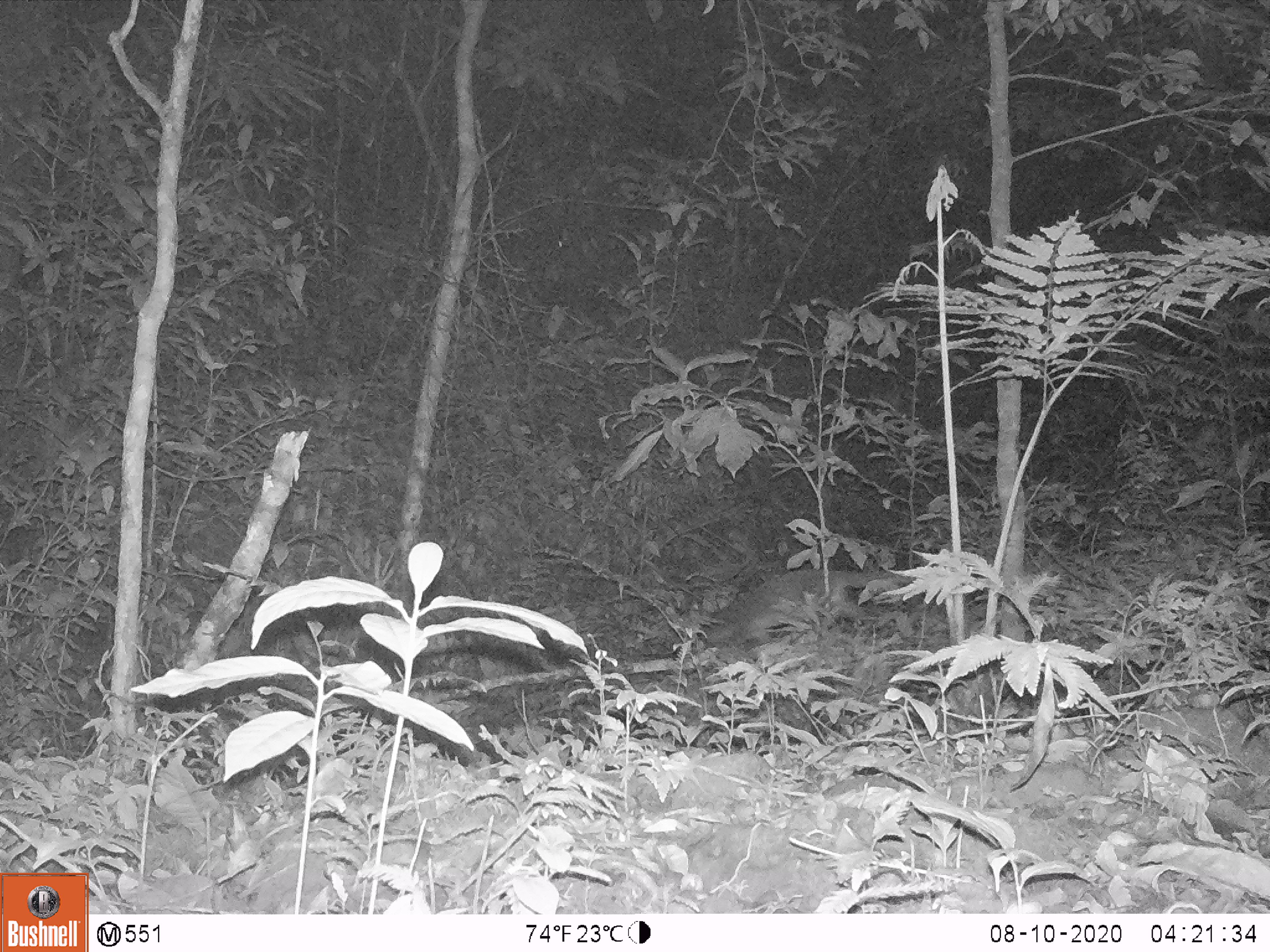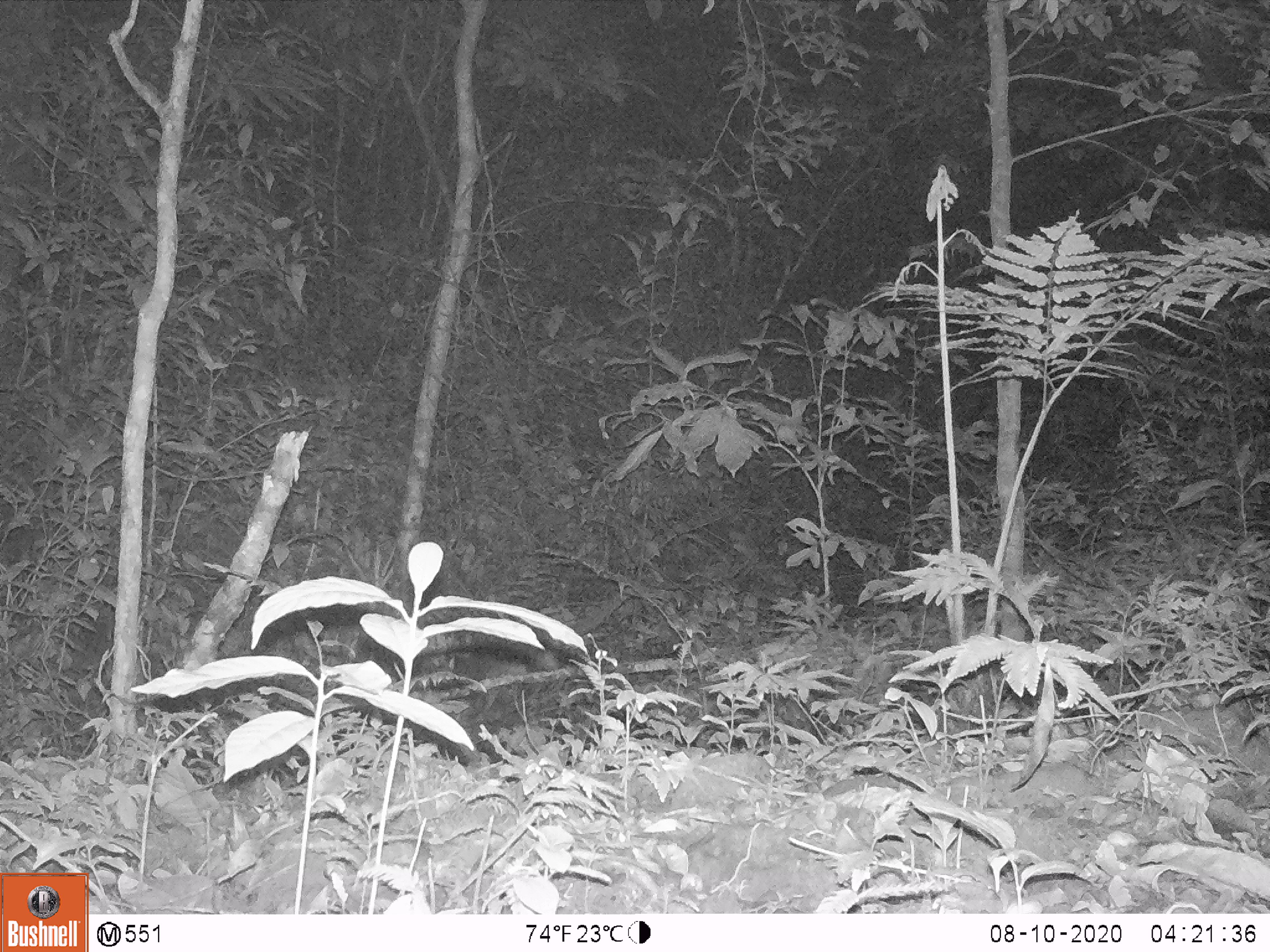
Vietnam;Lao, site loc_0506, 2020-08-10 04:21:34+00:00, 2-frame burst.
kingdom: Animalia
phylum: Chordata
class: Mammalia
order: Carnivora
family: Viverridae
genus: Paguma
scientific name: Paguma larvata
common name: masked palm civet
Masked palm civet (Paguma larvata). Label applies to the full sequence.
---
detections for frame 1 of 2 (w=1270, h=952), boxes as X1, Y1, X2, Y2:
masked palm civet: 694, 565, 914, 647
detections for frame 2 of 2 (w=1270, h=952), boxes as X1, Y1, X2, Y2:
masked palm civet: 408, 643, 590, 704